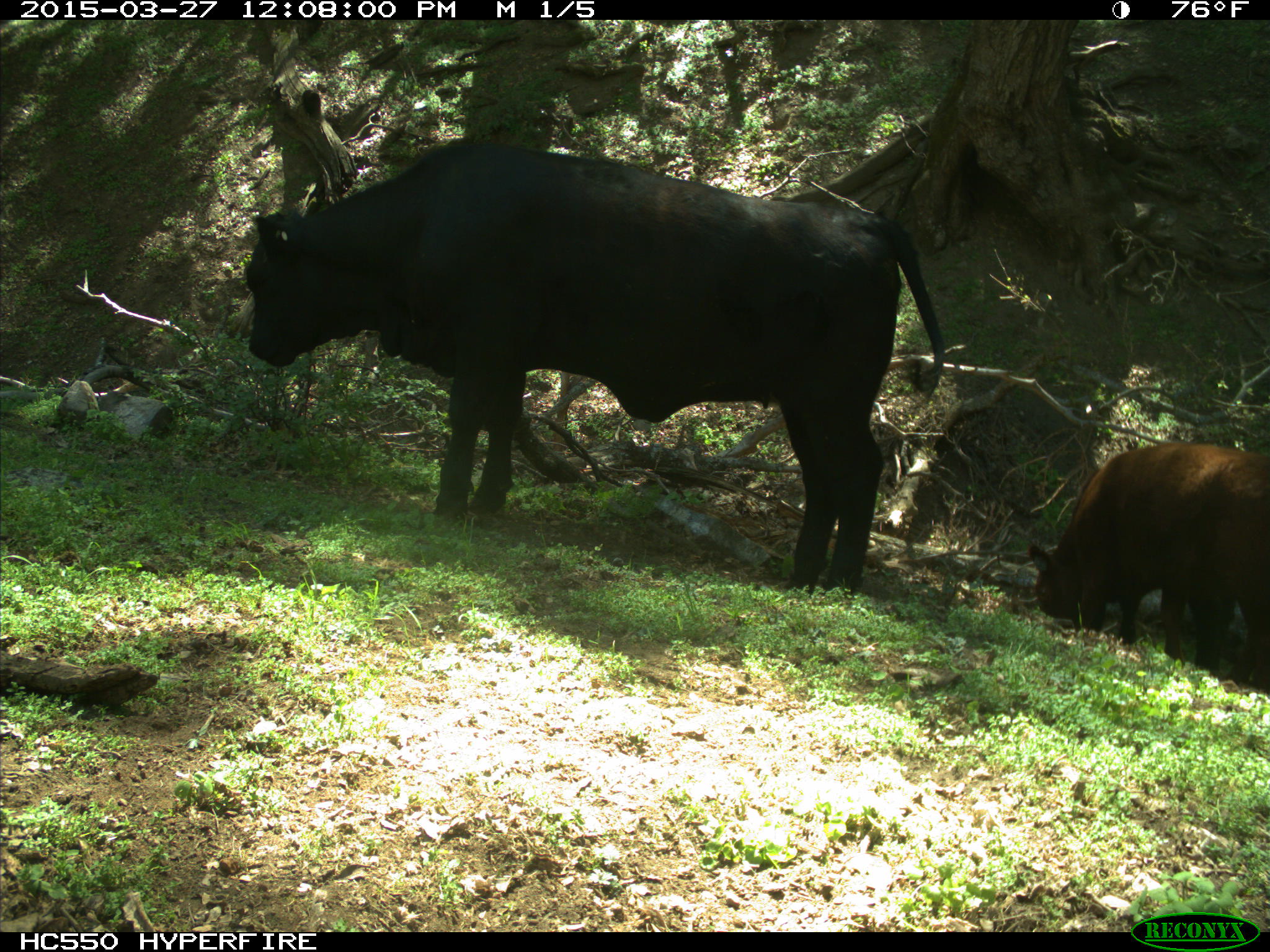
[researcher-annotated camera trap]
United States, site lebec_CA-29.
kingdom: Animalia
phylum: Chordata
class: Mammalia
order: Artiodactyla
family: Bovidae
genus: Bos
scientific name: Bos taurus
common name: domestic cow